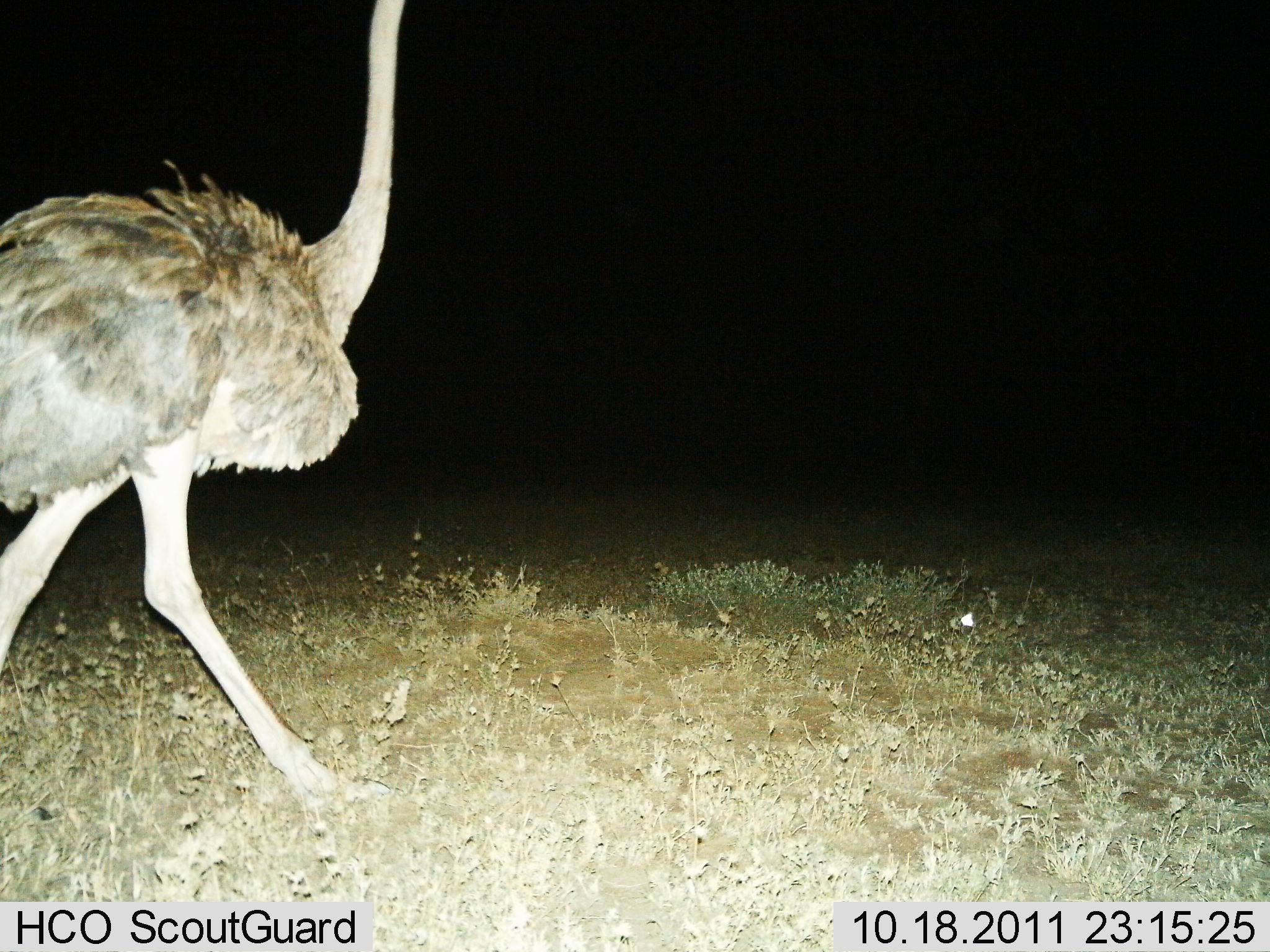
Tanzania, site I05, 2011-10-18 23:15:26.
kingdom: Animalia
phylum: Chordata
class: Aves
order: Struthioniformes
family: Struthionidae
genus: Struthio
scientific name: Struthio camelus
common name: ostrich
Ostrich (Struthio camelus), count 1. Behavior (volunteer vote fractions): standing 27%, resting 0%, moving 91%, interacting 0%. Young present (vote fraction): 0%. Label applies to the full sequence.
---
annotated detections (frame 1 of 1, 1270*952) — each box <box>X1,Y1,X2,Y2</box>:
animal: <box>1,0,408,820</box>